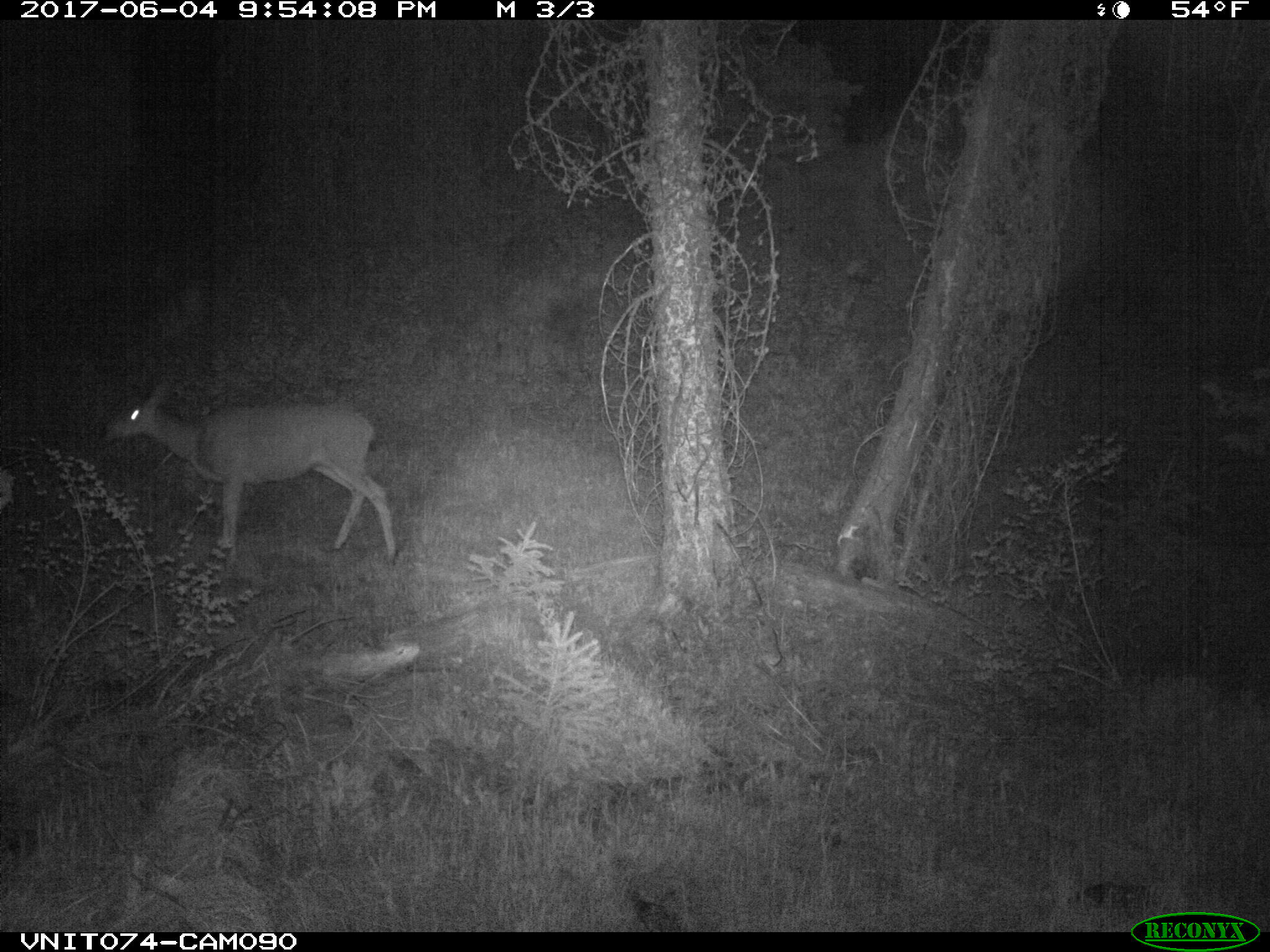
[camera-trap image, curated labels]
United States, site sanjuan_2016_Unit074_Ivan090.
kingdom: Animalia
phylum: Chordata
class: Mammalia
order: Artiodactyla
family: Cervidae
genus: Odocoileus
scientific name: Odocoileus hemionus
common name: mule deer